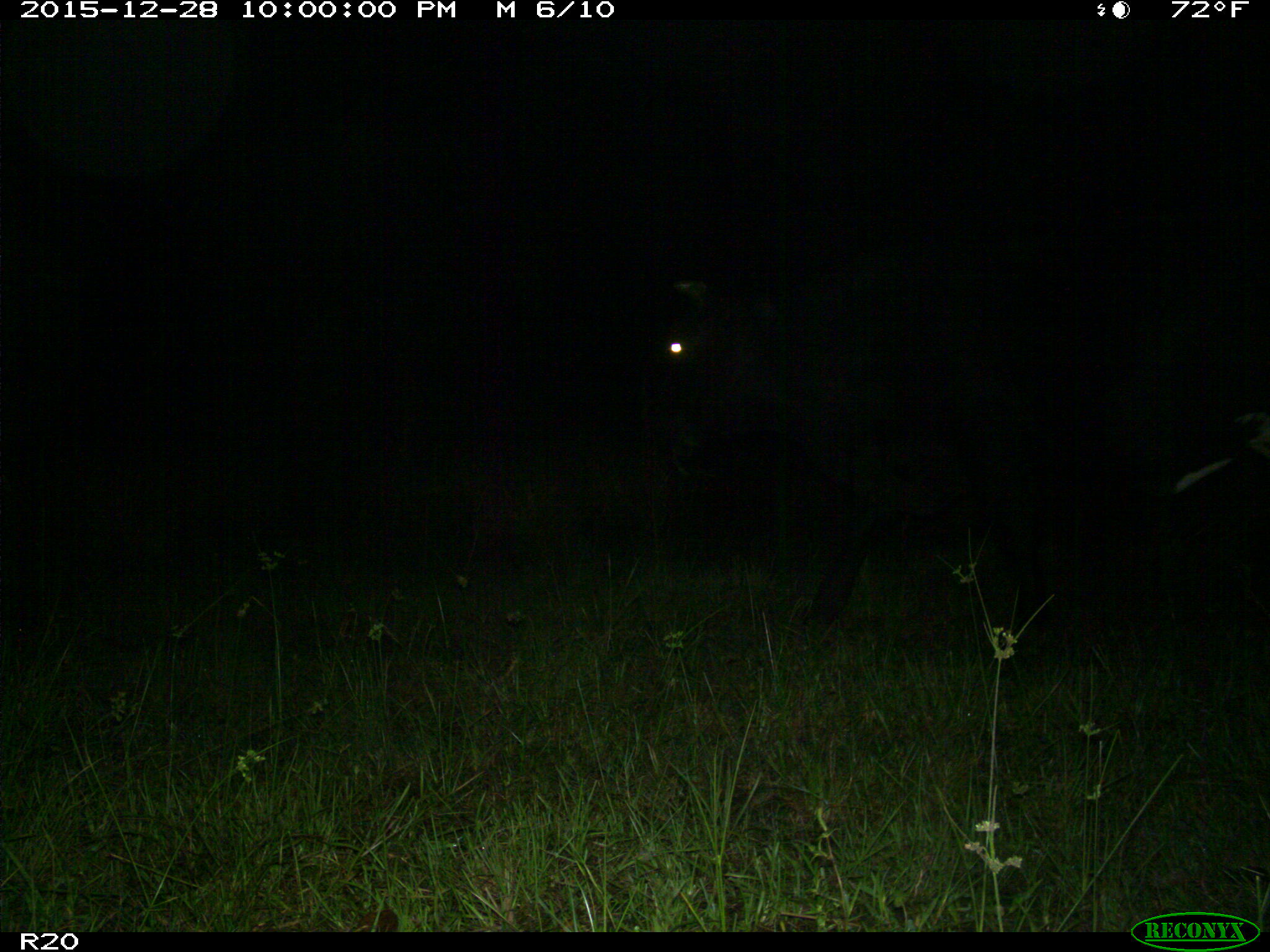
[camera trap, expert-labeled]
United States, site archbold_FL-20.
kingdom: Animalia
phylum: Chordata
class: Mammalia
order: Artiodactyla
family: Bovidae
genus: Bos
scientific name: Bos taurus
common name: domestic cow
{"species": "Bos taurus (domestic cow)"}